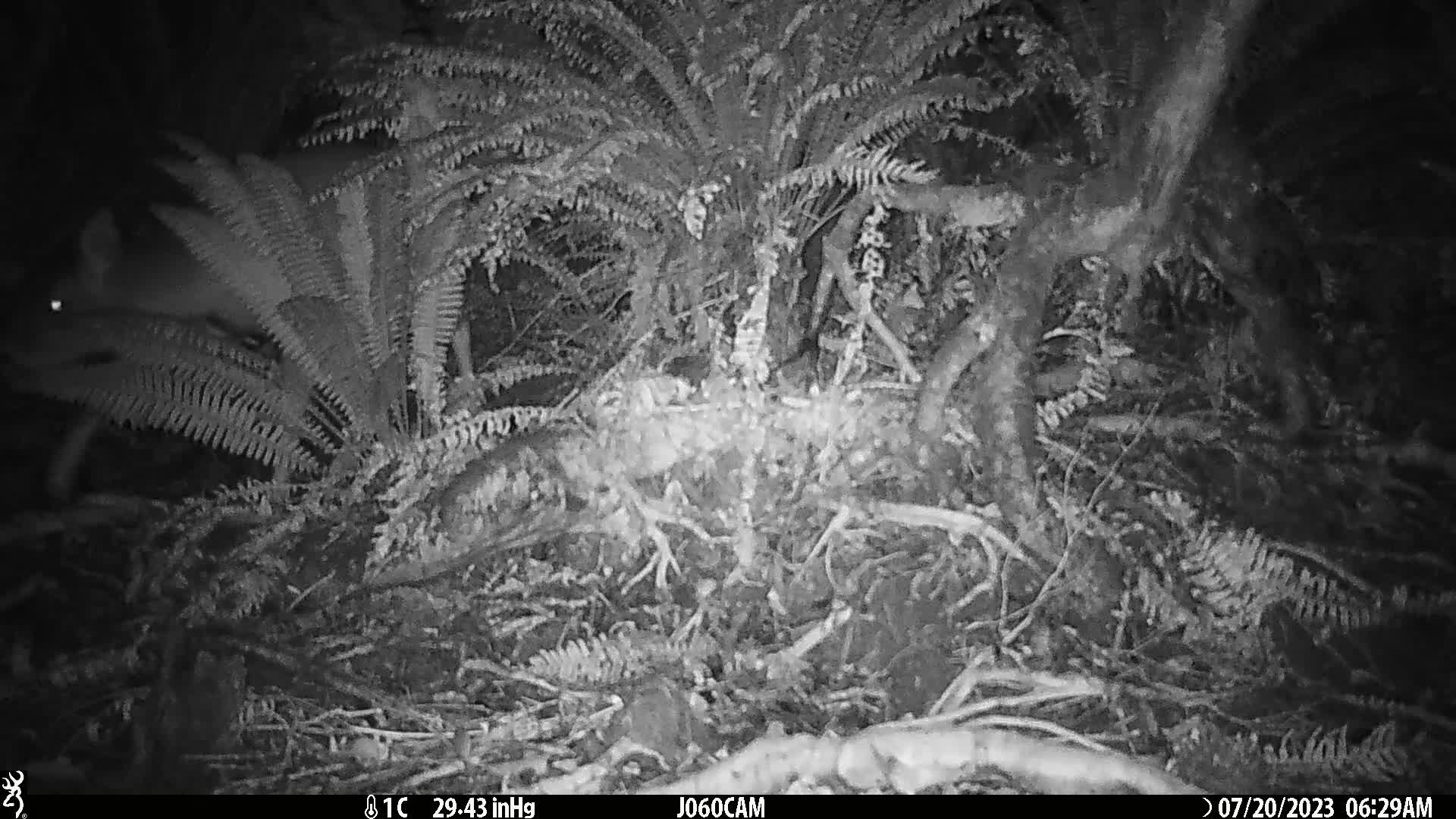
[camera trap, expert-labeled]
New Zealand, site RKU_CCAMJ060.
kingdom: Animalia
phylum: Chordata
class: Mammalia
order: Artiodactyla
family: Cervidae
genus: Odocoileus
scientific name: Odocoileus virginianus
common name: white-tailed deer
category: white tailed deer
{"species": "white tailed deer (white-tailed deer) (Odocoileus virginianus)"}